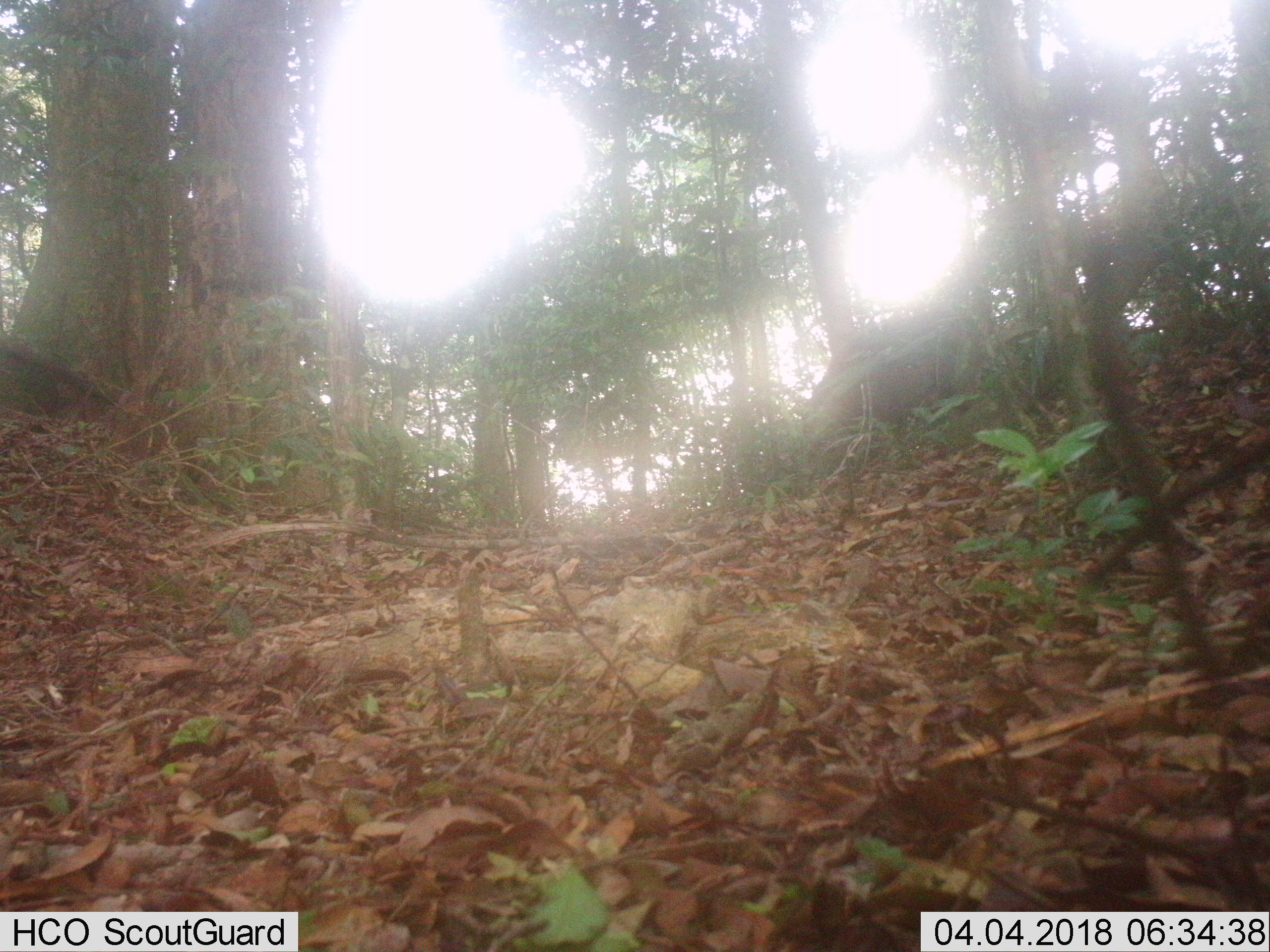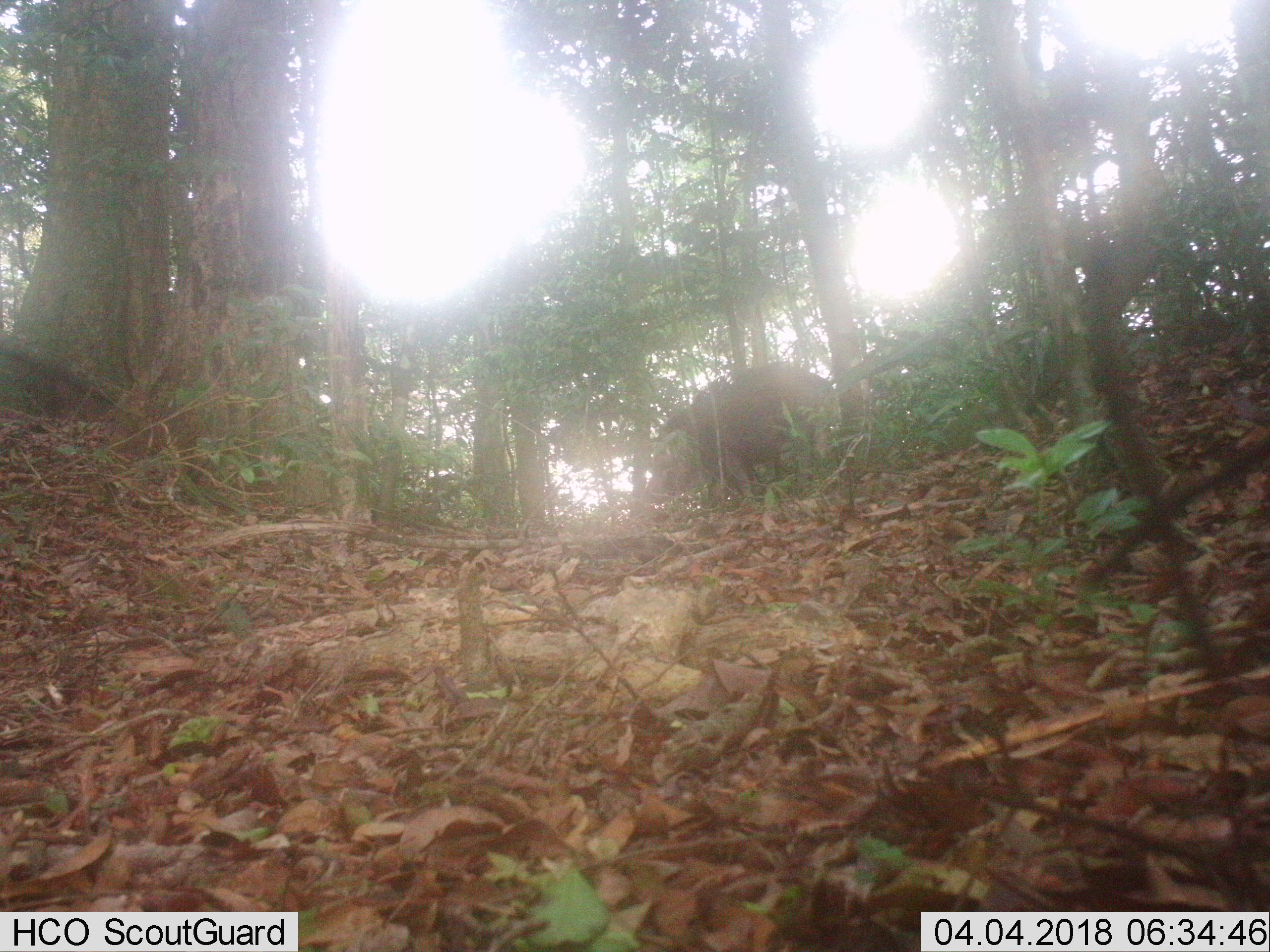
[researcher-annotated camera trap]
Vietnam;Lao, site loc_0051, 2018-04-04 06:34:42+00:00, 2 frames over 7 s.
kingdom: Animalia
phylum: Chordata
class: Mammalia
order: Artiodactyla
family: Suidae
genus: Sus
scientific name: Sus scrofa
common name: eurasian wild pig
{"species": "eurasian wild pig (Sus scrofa)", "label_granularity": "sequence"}